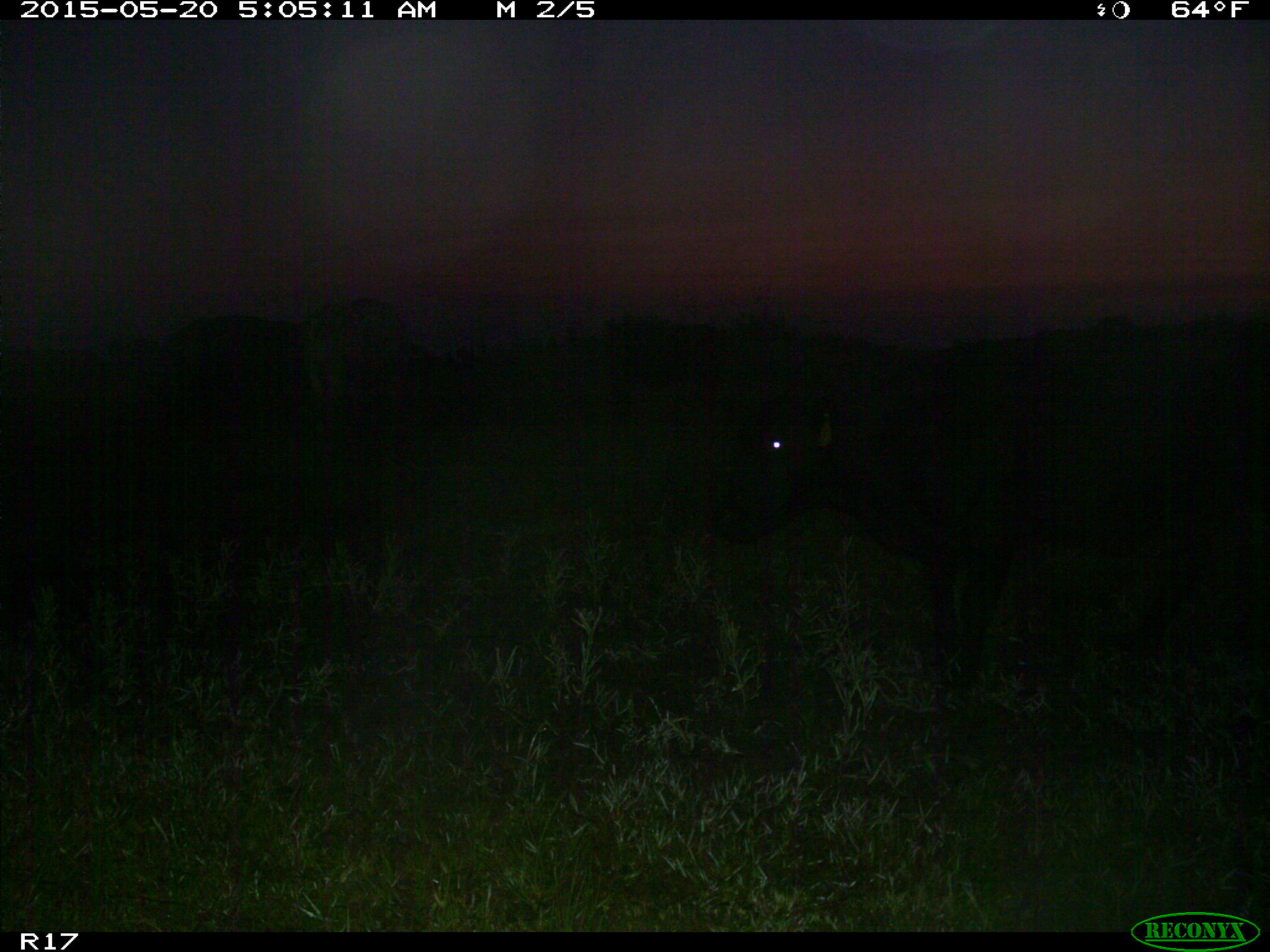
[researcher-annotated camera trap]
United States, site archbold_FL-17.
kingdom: Animalia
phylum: Chordata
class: Mammalia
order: Artiodactyla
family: Bovidae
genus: Bos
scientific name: Bos taurus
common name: domestic cow